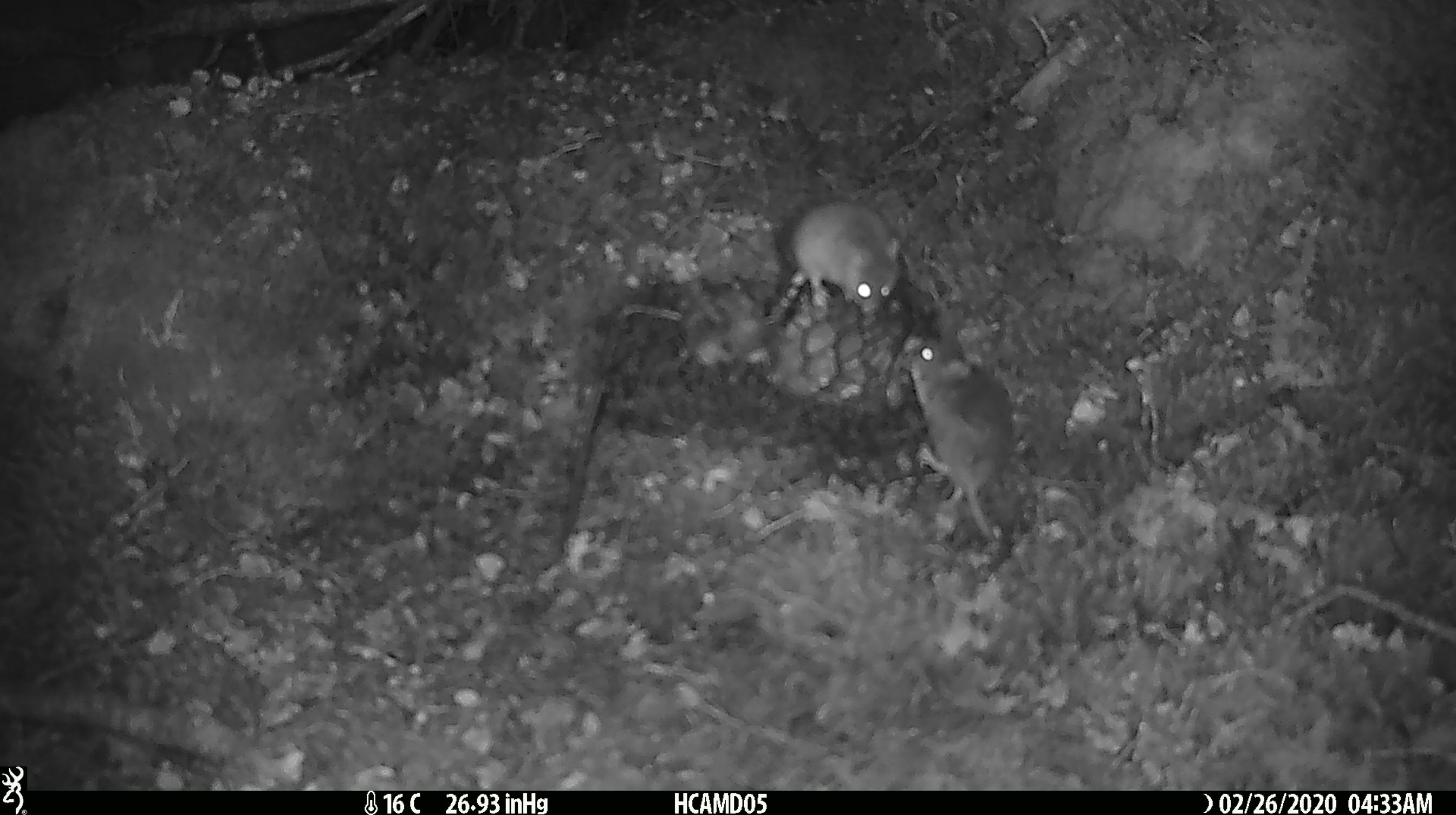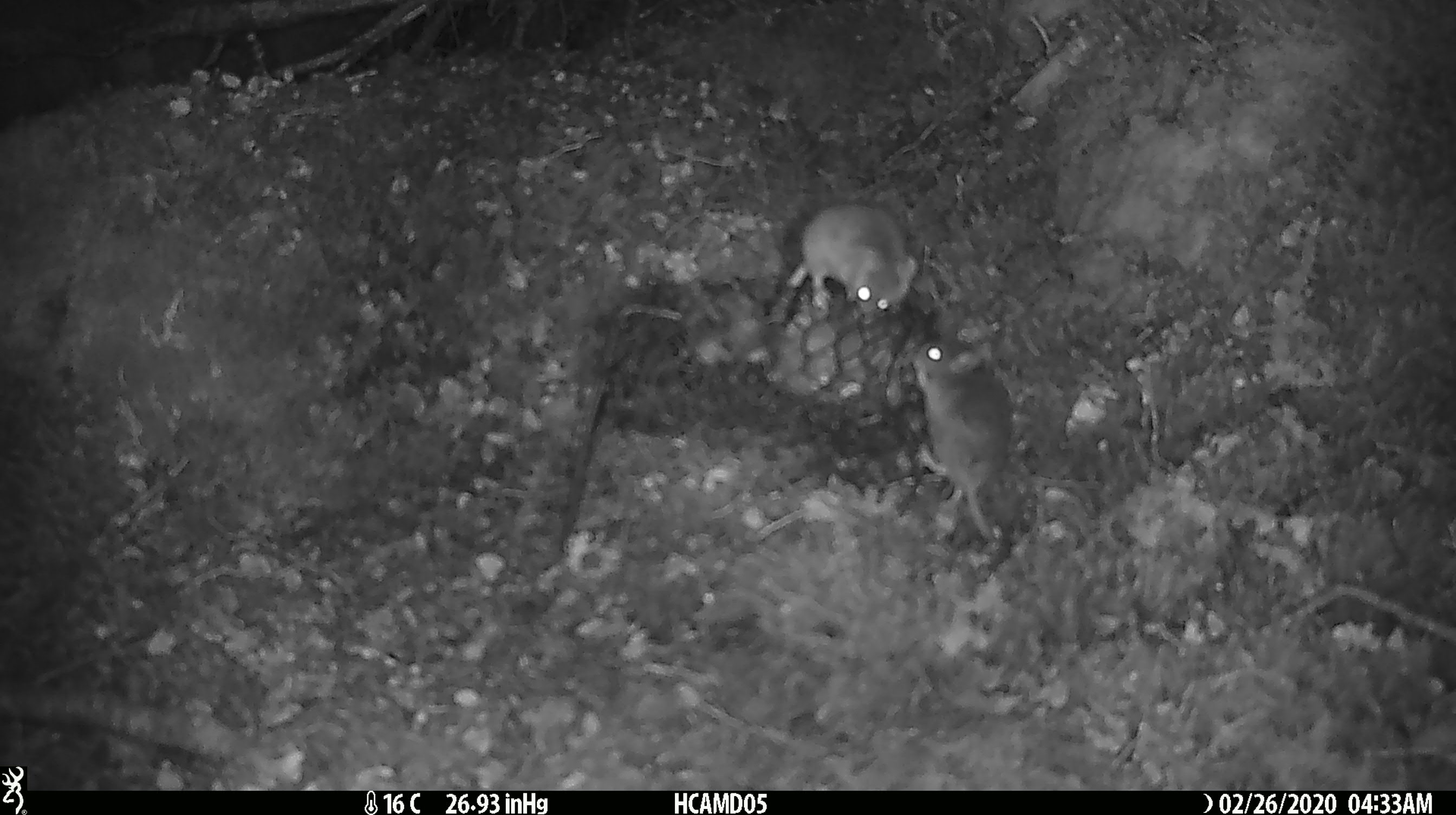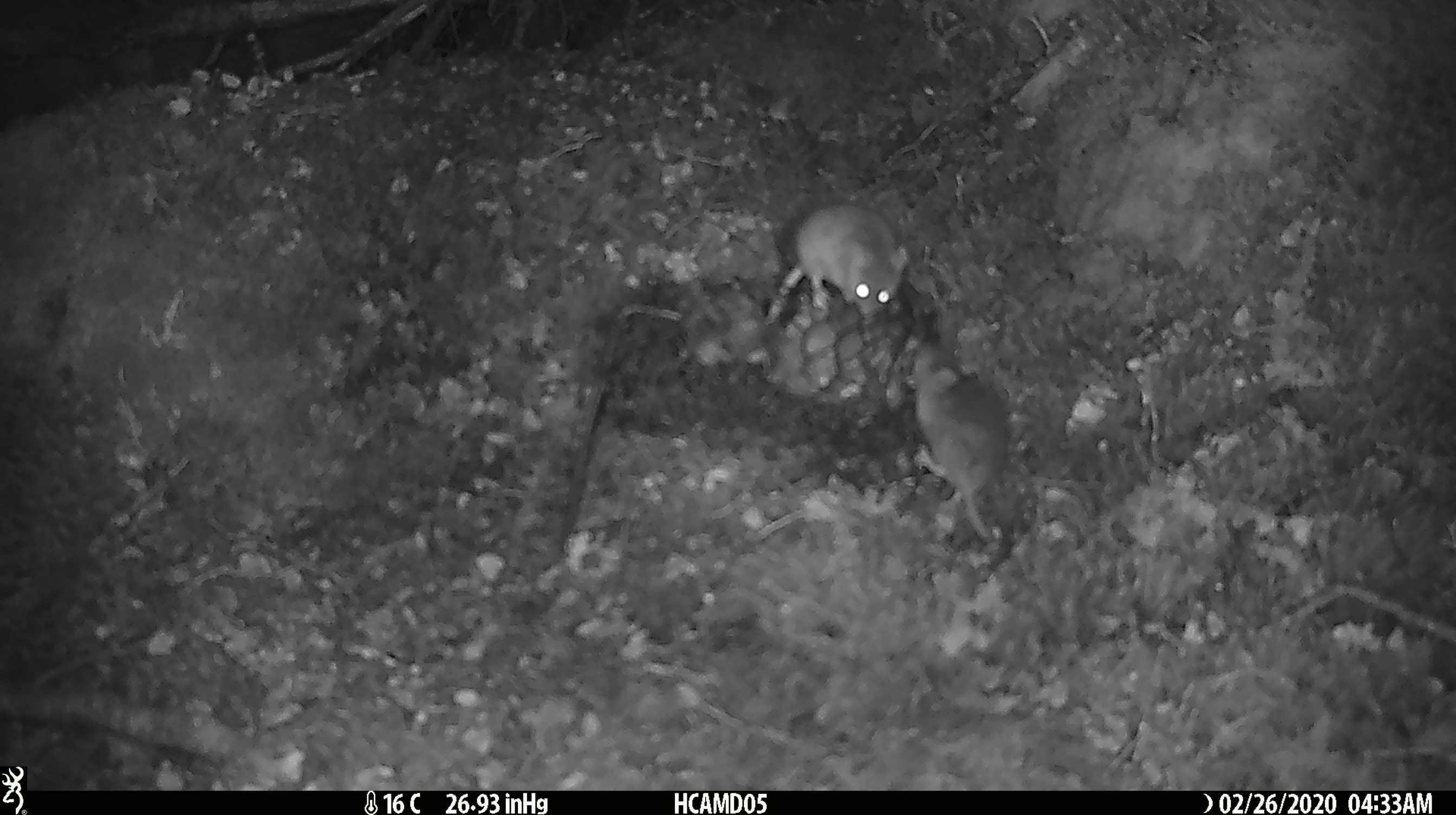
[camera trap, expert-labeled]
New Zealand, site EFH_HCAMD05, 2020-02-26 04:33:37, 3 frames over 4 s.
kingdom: Animalia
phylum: Chordata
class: Mammalia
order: Rodentia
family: Muridae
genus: Mus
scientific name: Mus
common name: mouse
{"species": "mouse (Mus)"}